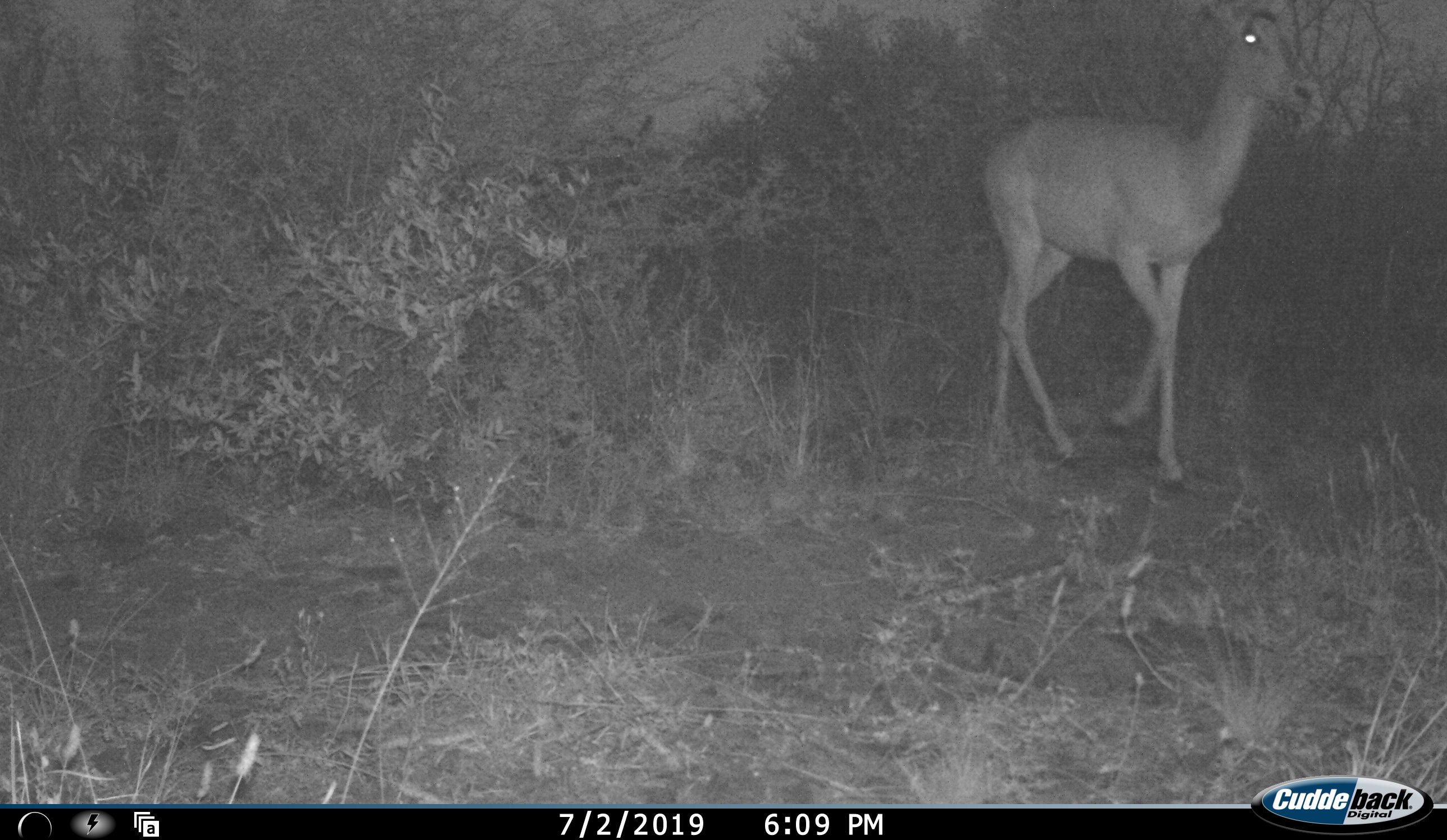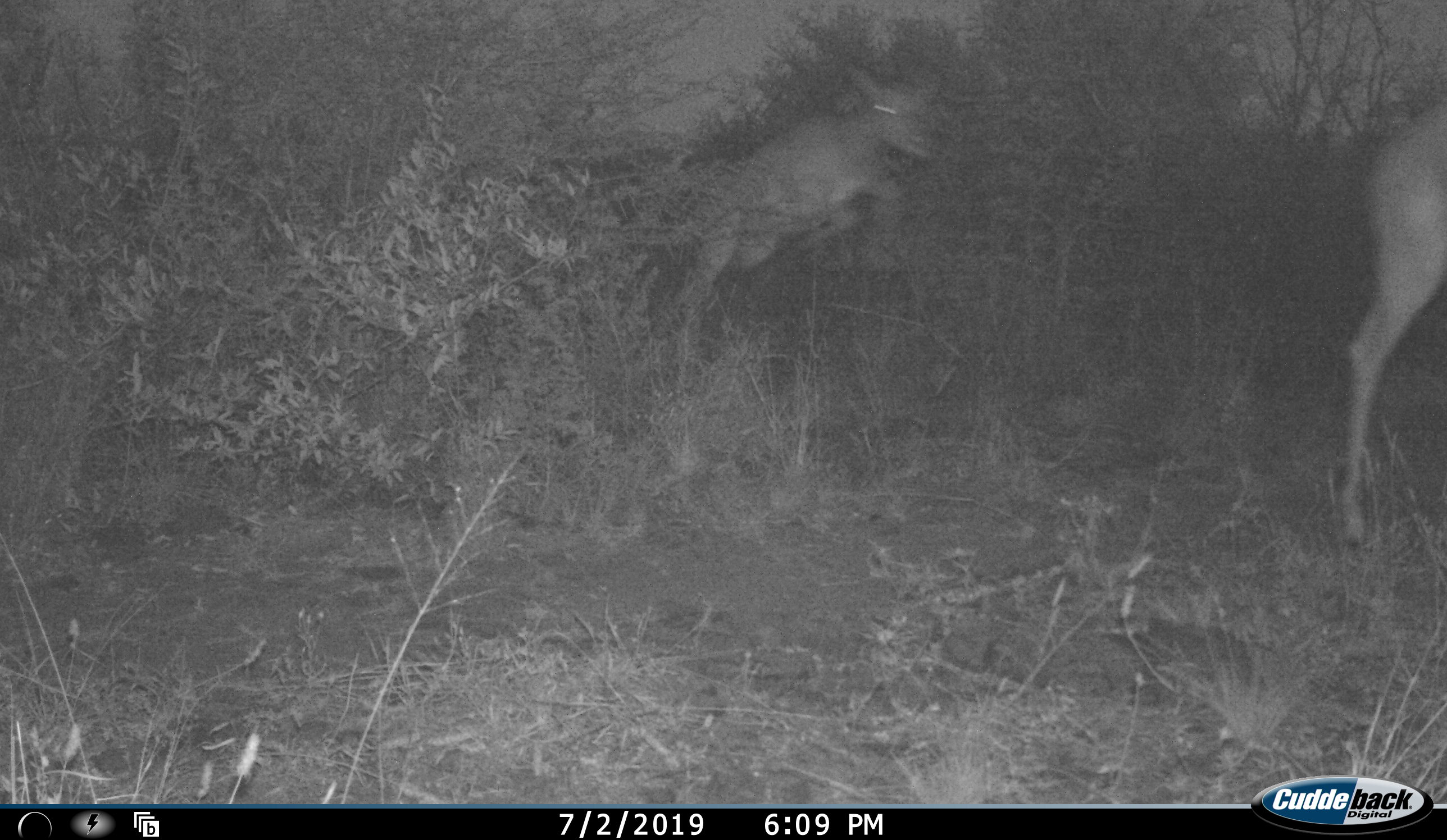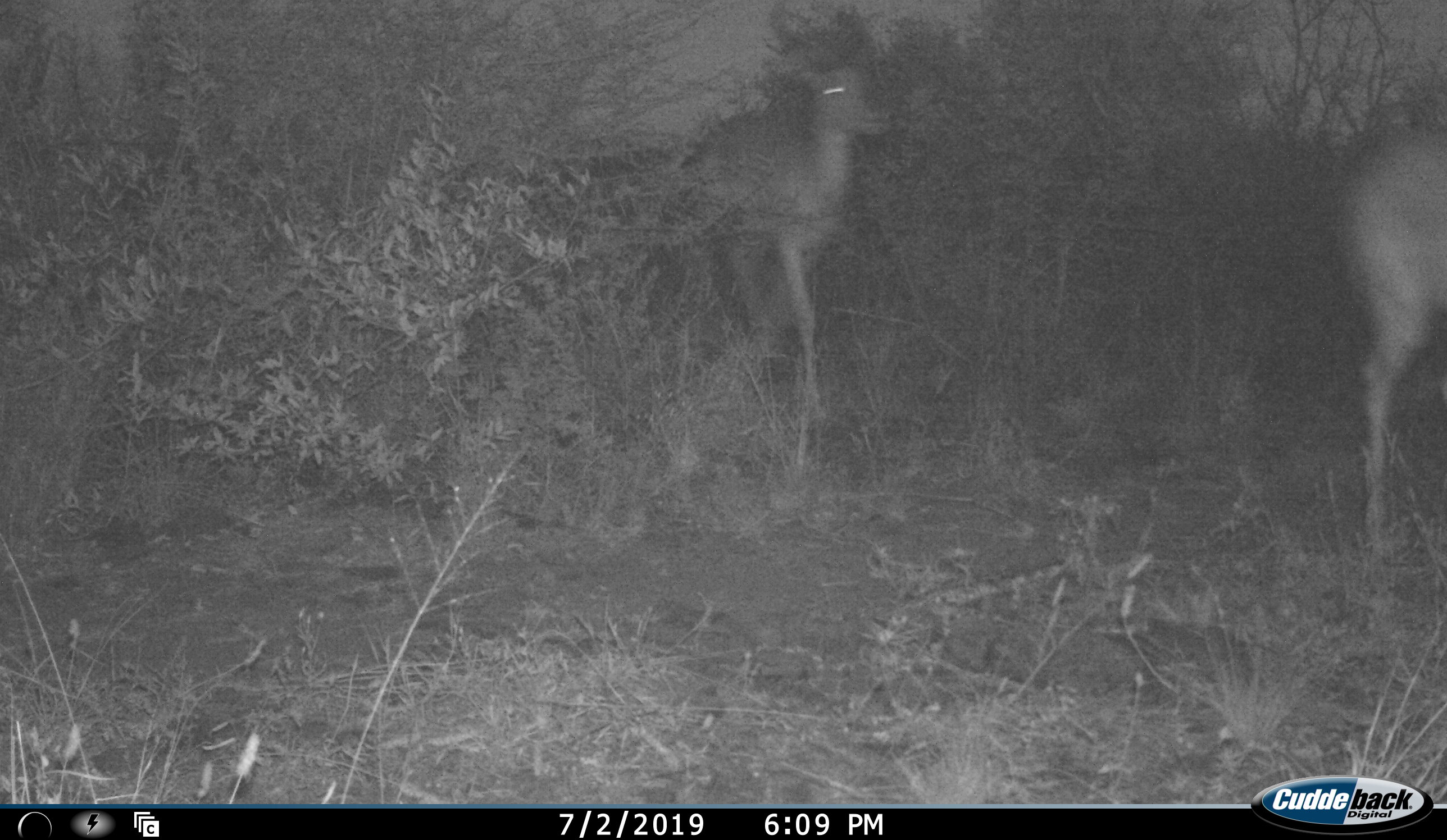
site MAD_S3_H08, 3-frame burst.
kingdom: Animalia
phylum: Chordata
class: Mammalia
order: Artiodactyla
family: Bovidae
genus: Aepyceros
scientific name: Aepyceros melampus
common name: impala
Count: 3.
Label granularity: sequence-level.